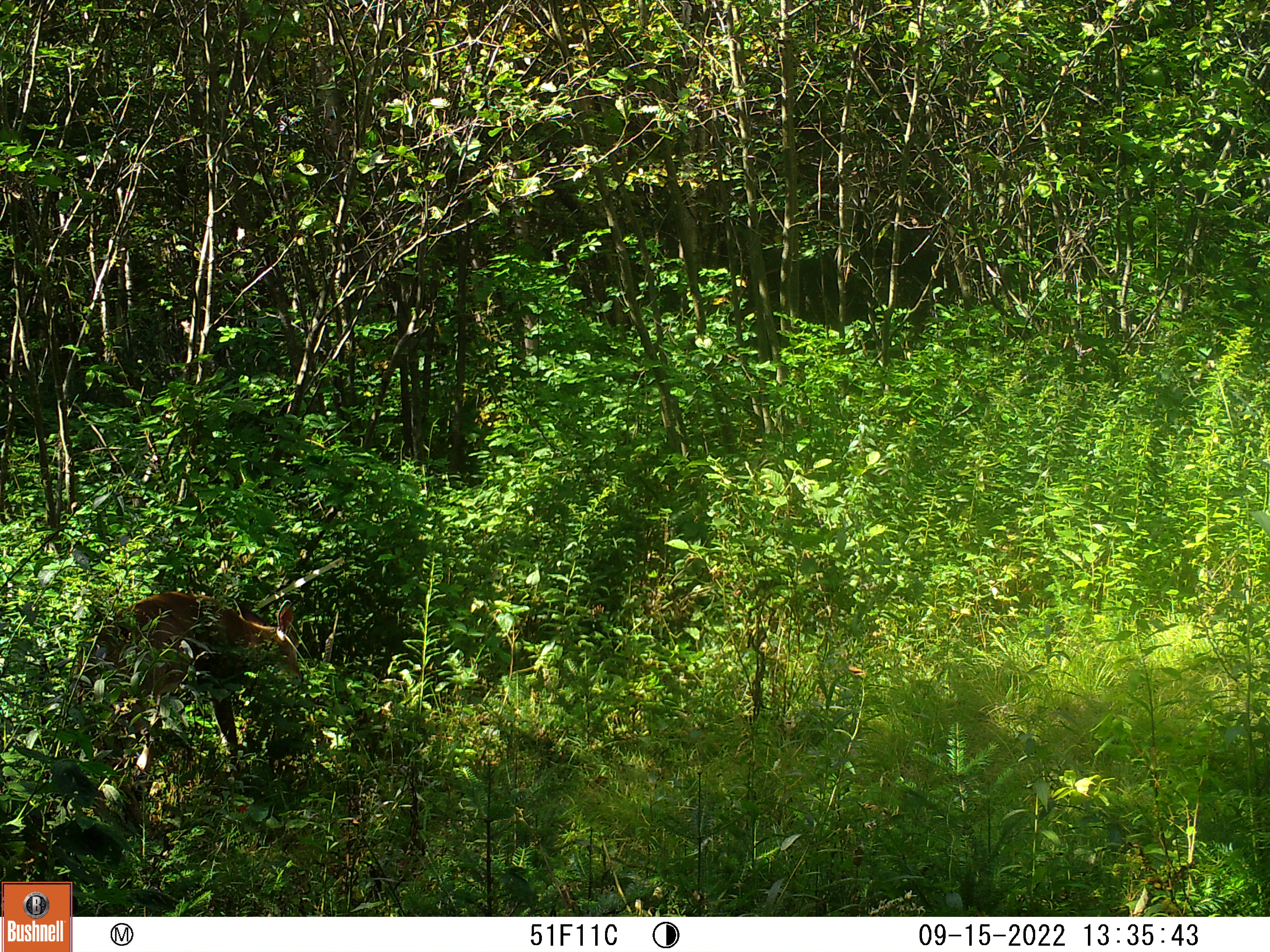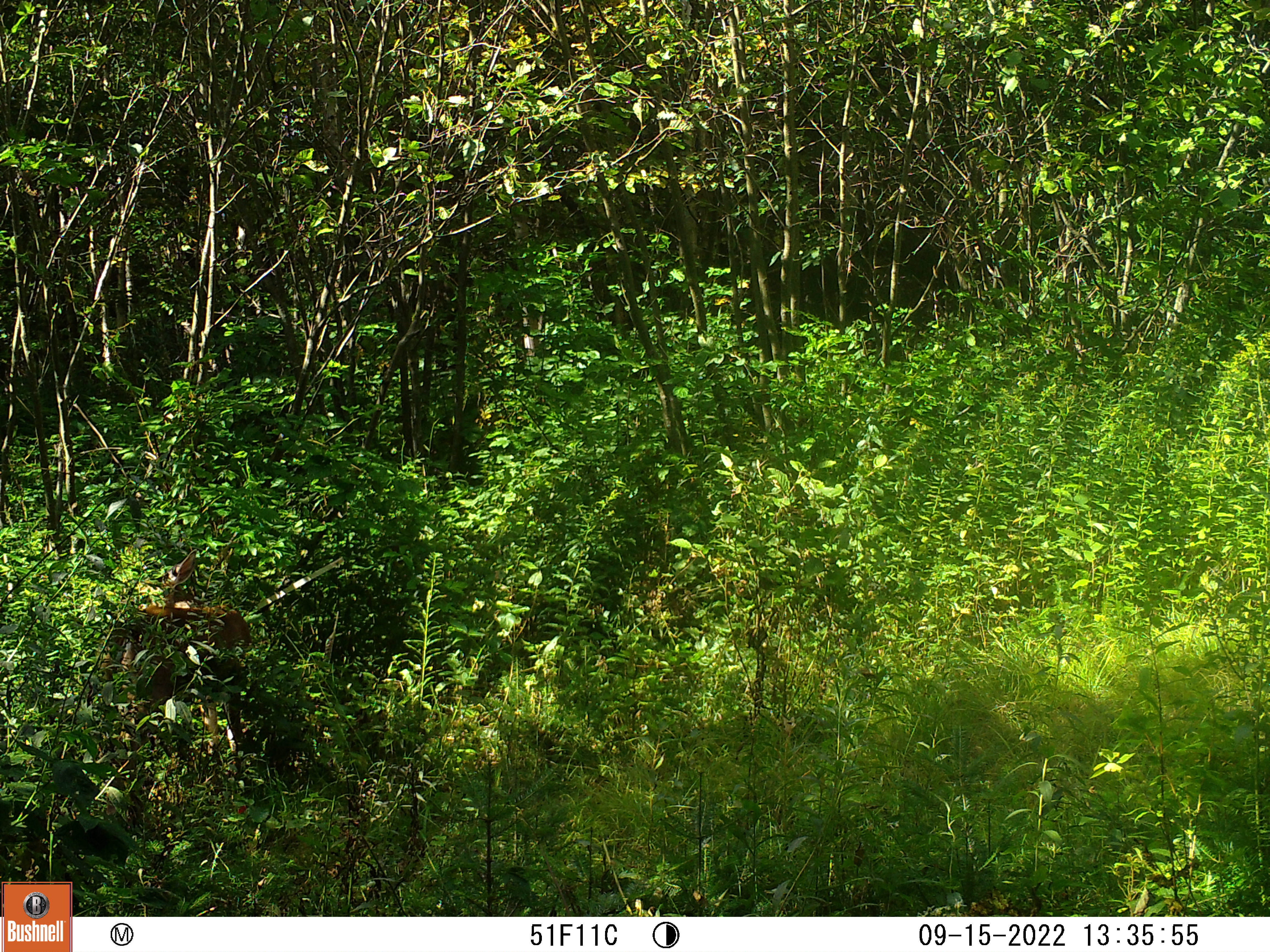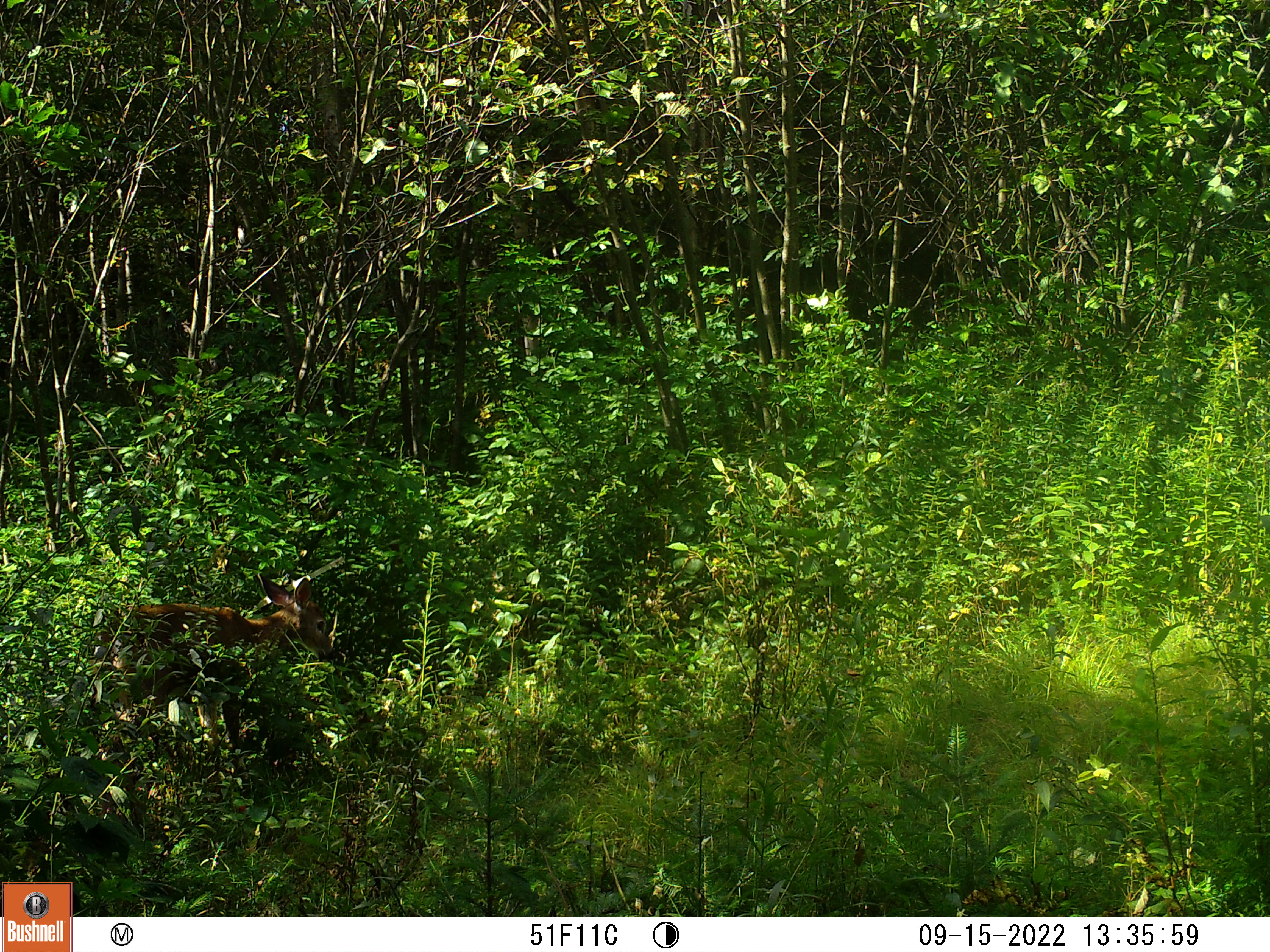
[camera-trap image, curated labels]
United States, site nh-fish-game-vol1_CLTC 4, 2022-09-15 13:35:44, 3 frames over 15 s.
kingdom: Animalia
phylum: Chordata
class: Mammalia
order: Artiodactyla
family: Cervidae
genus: Odocoileus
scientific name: Odocoileus virginianus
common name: white-tailed deer